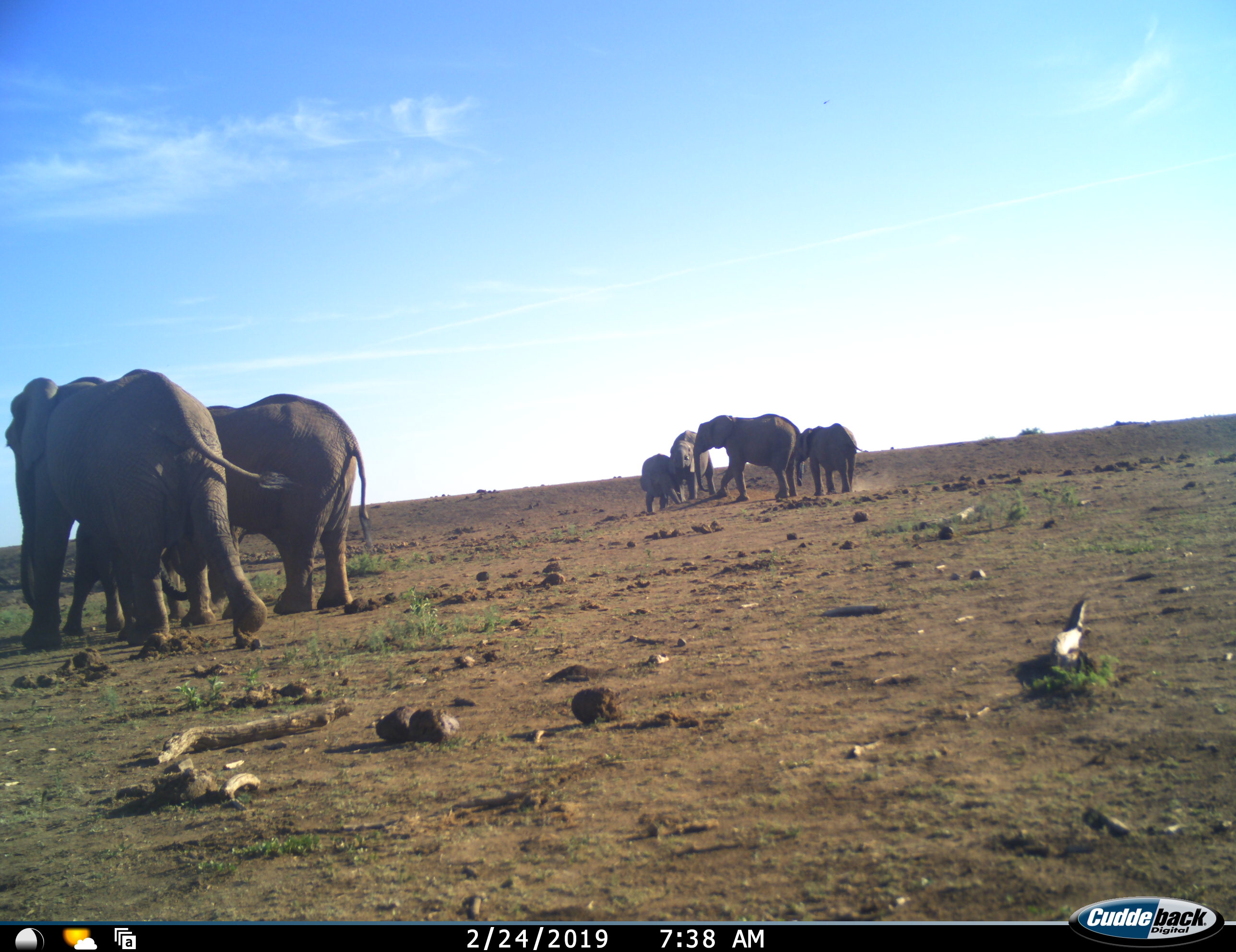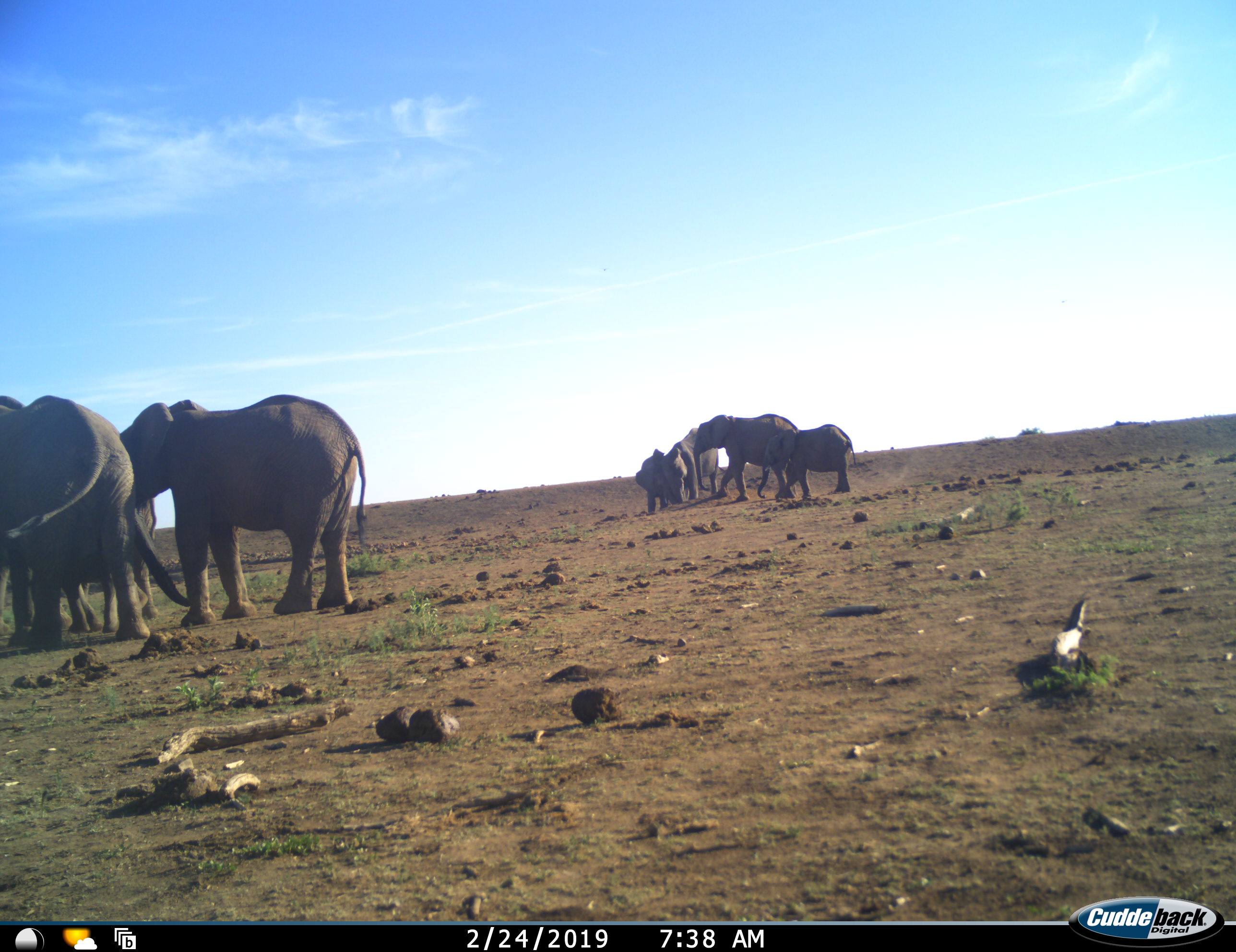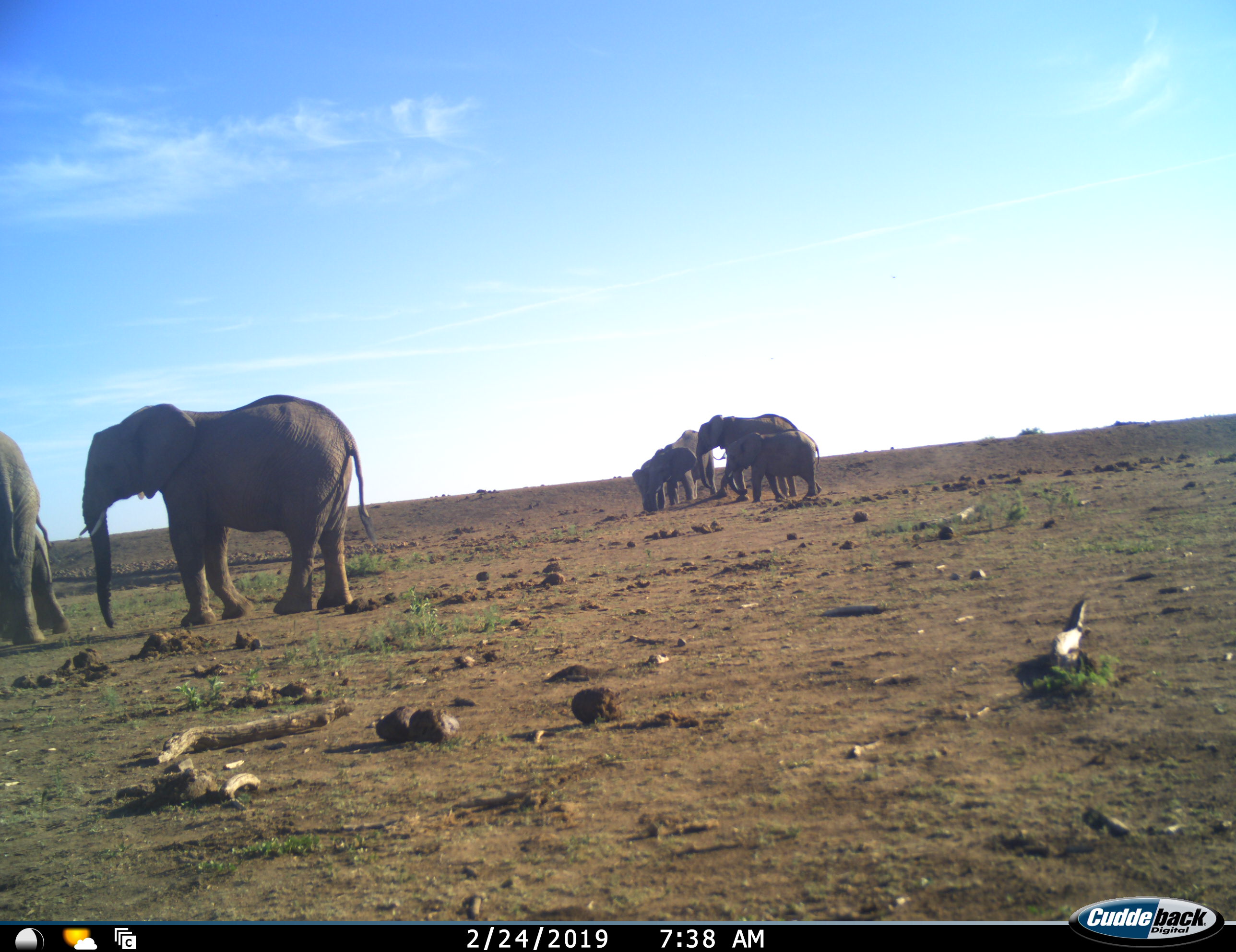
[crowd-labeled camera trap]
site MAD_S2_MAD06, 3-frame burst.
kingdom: Animalia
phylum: Chordata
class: Mammalia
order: Proboscidea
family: Elephantidae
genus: Loxodonta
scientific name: Loxodonta africana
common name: african bush elephant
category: elephant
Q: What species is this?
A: Elephant (african bush elephant) (Loxodonta africana).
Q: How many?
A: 7.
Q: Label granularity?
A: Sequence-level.